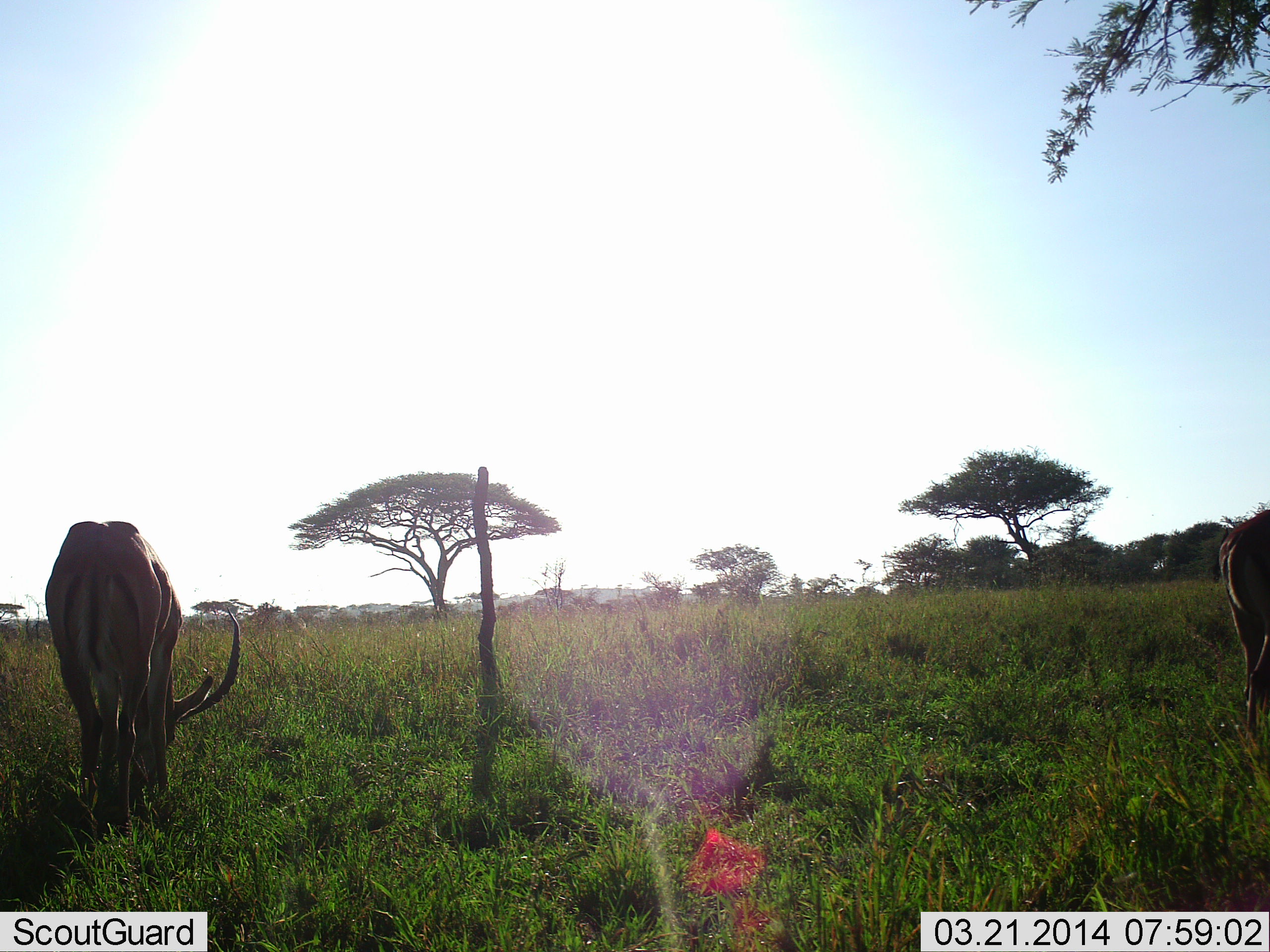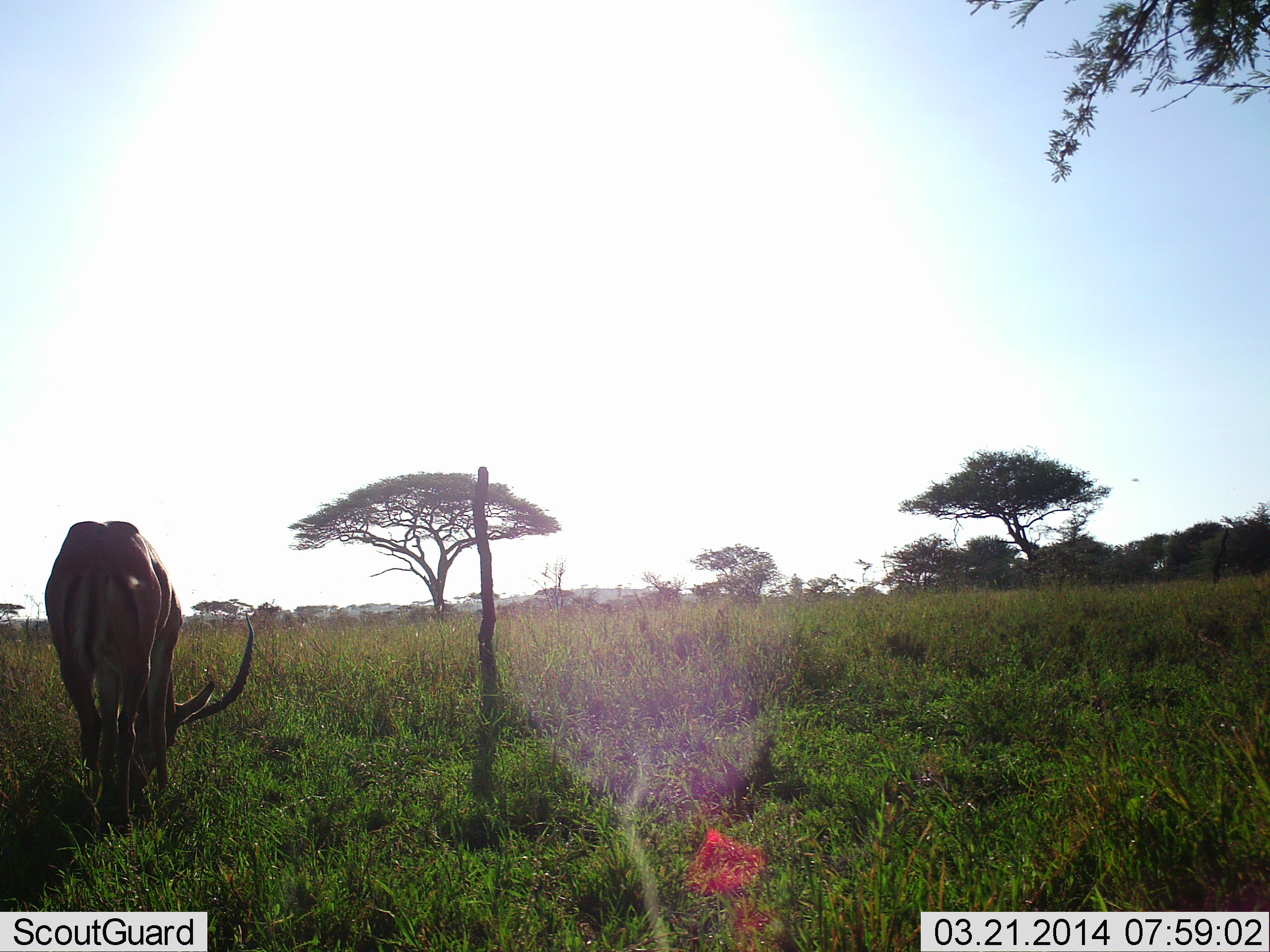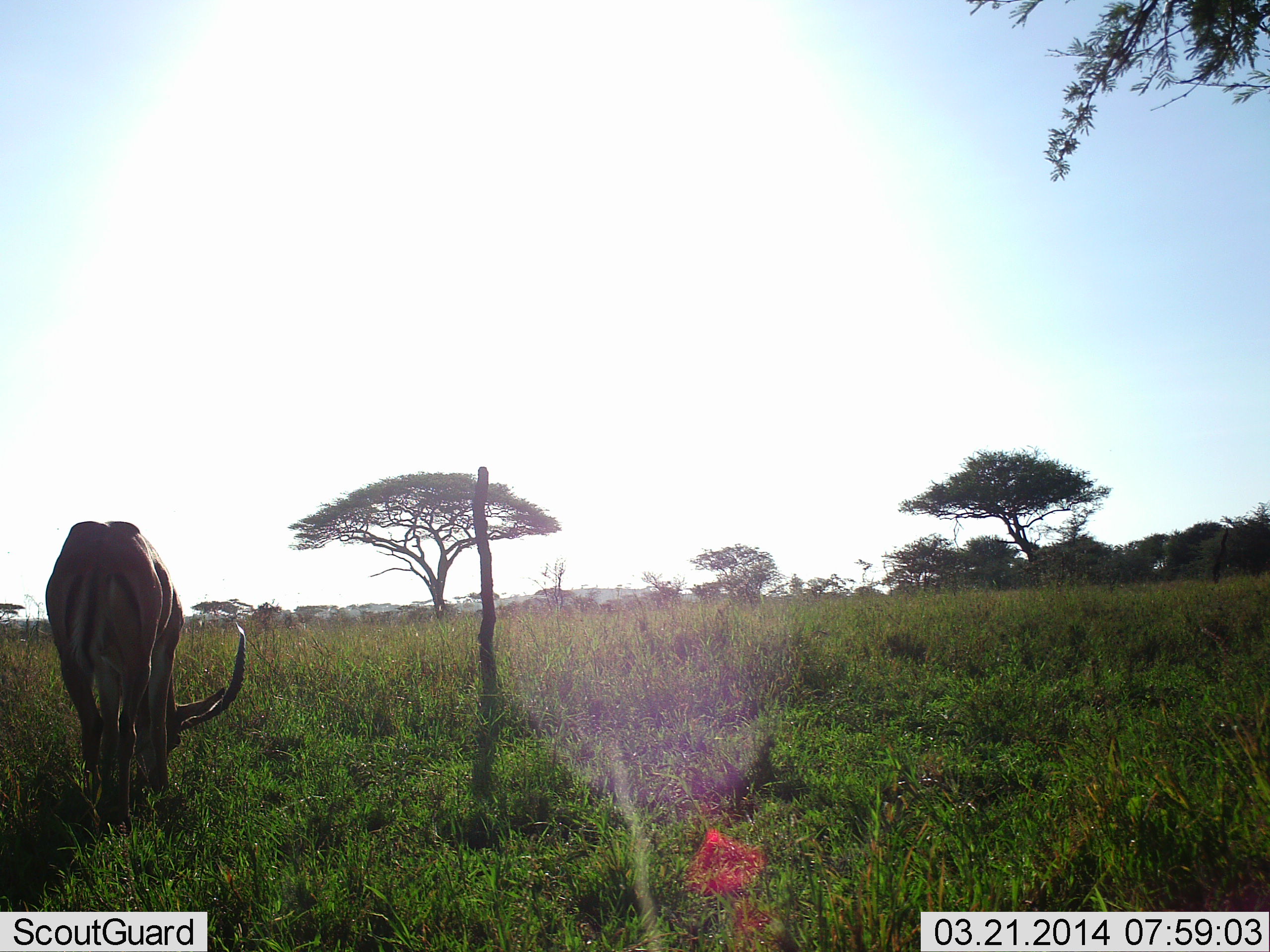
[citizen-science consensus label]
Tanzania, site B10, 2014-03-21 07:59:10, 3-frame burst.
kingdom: Animalia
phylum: Chordata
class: Mammalia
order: Artiodactyla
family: Bovidae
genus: Aepyceros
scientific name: Aepyceros melampus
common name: impala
Impala (Aepyceros melampus), count 2. Behavior (volunteer vote fractions): standing 10%, resting 0%, moving 30%, interacting 0%. Young present (vote fraction): 0%. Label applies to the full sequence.